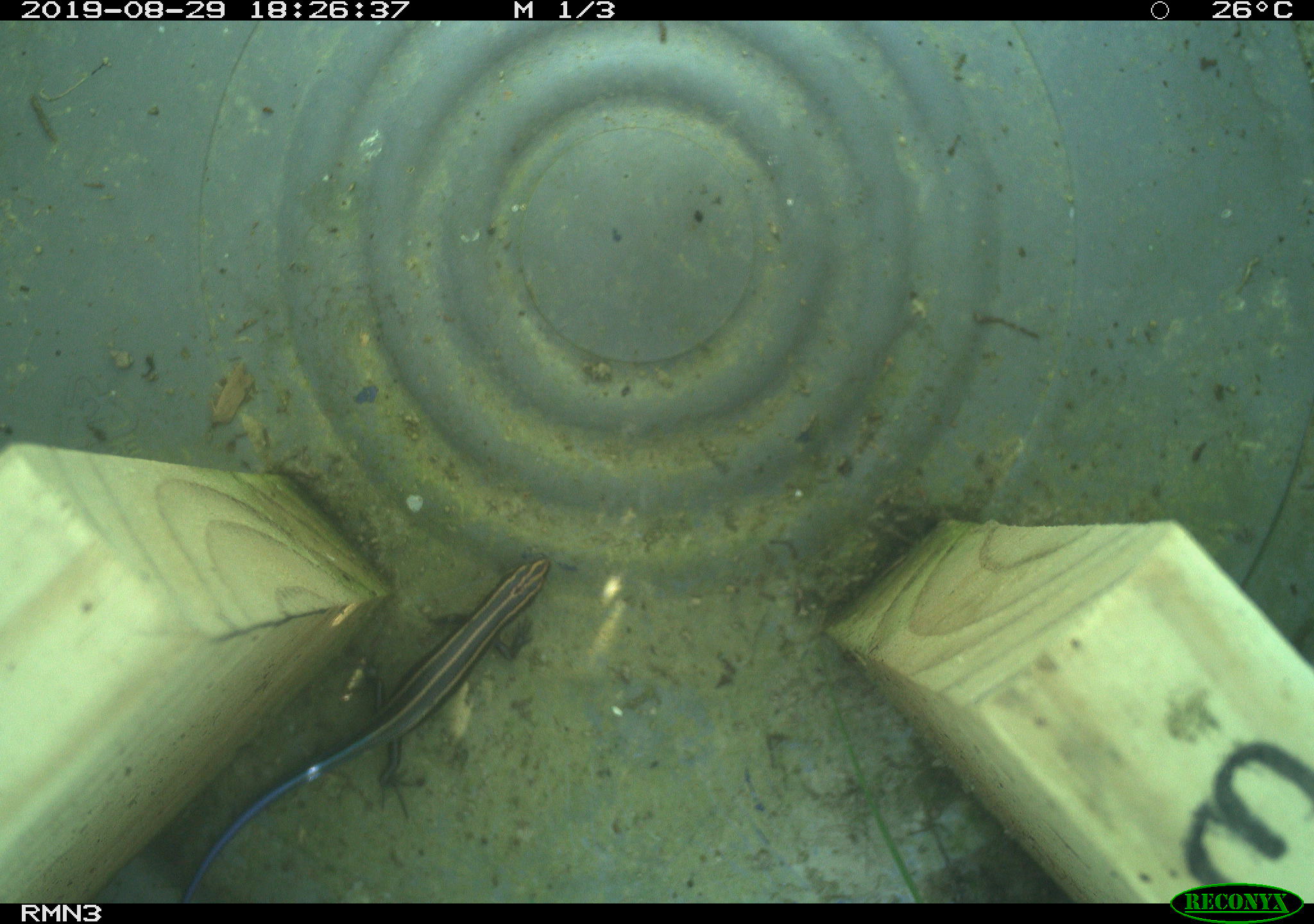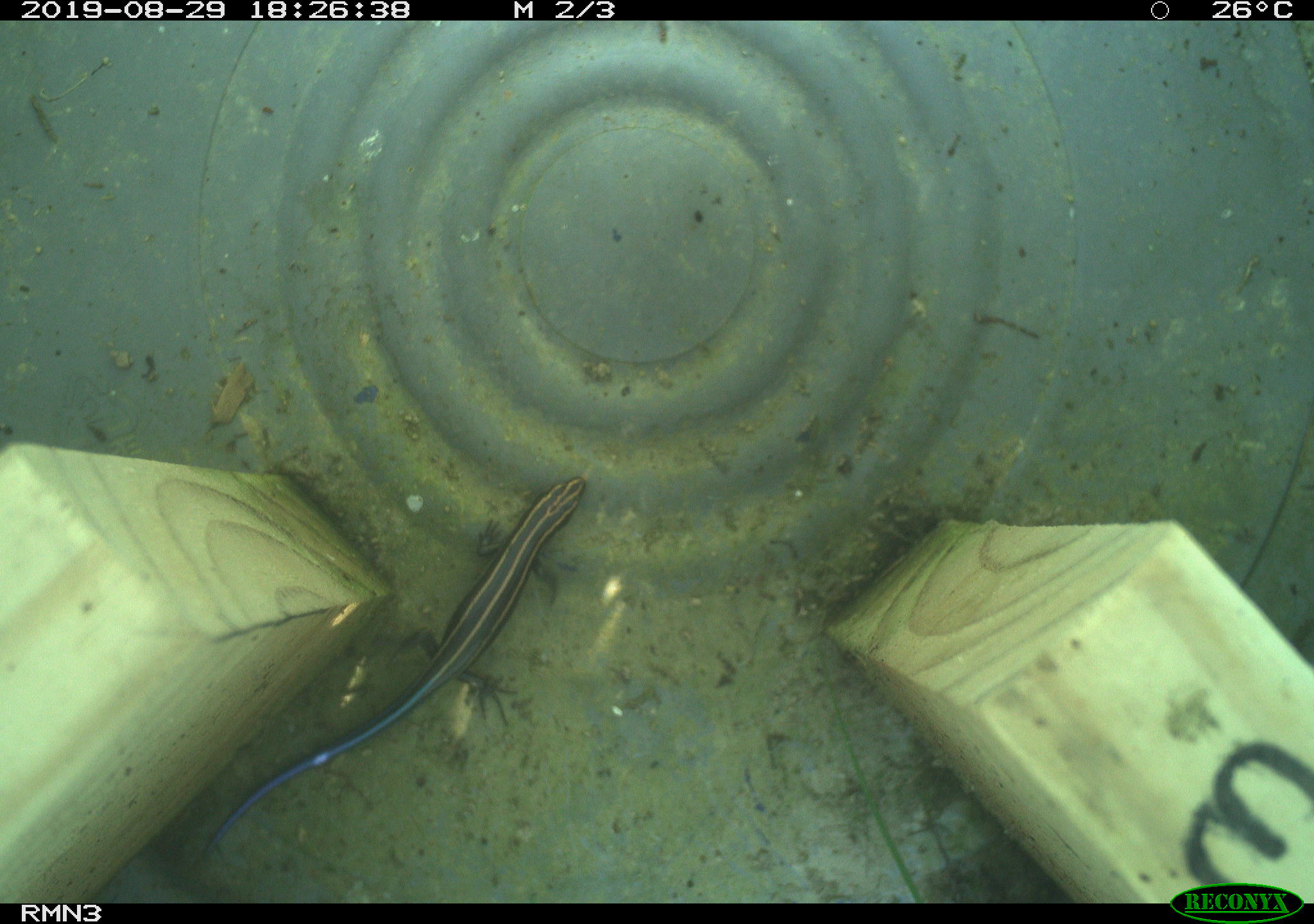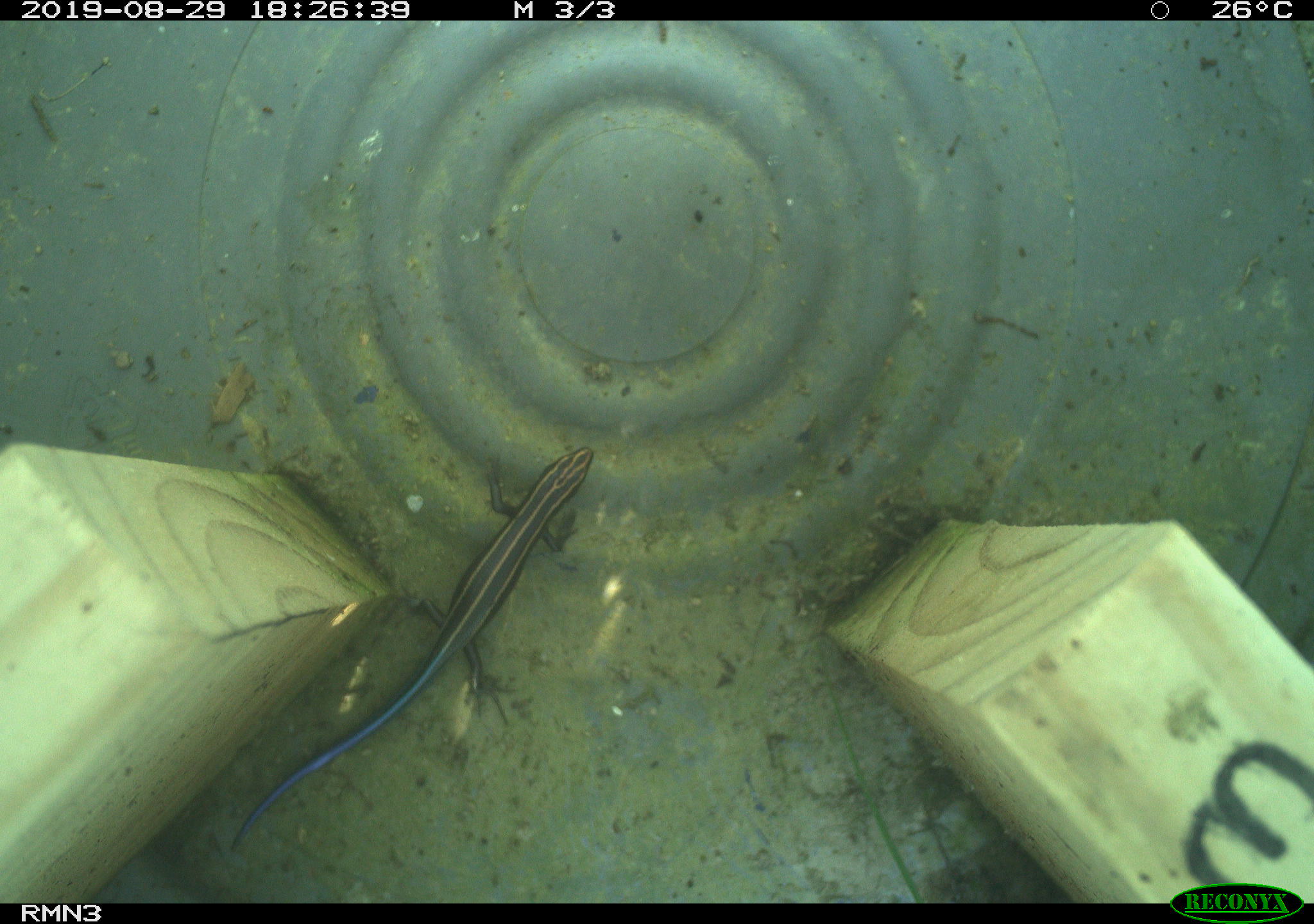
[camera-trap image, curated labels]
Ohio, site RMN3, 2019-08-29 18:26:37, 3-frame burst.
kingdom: Animalia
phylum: Chordata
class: Reptilia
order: Squamata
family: Scincidae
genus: Plestiodon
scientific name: Plestiodon fasciatus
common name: common five-lined skink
Common five-lined skink (Plestiodon fasciatus).